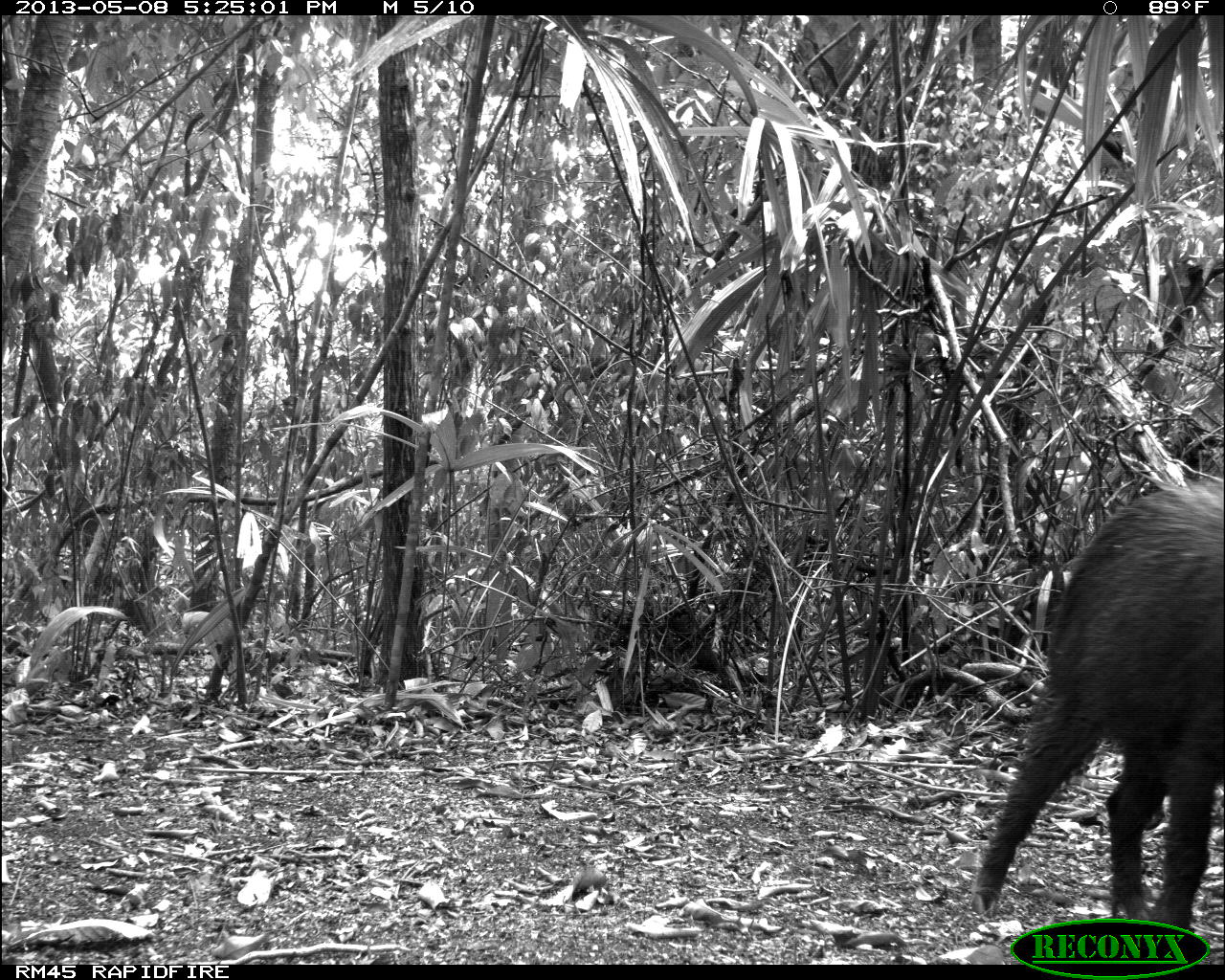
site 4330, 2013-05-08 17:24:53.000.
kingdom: Animalia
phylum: Chordata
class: Mammalia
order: Artiodactyla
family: Tayassuidae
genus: Tayassu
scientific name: Tayassu pecari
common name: white-lipped peccary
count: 4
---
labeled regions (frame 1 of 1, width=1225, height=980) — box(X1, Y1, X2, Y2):
tayassu pecari: box(966, 472, 1225, 930)